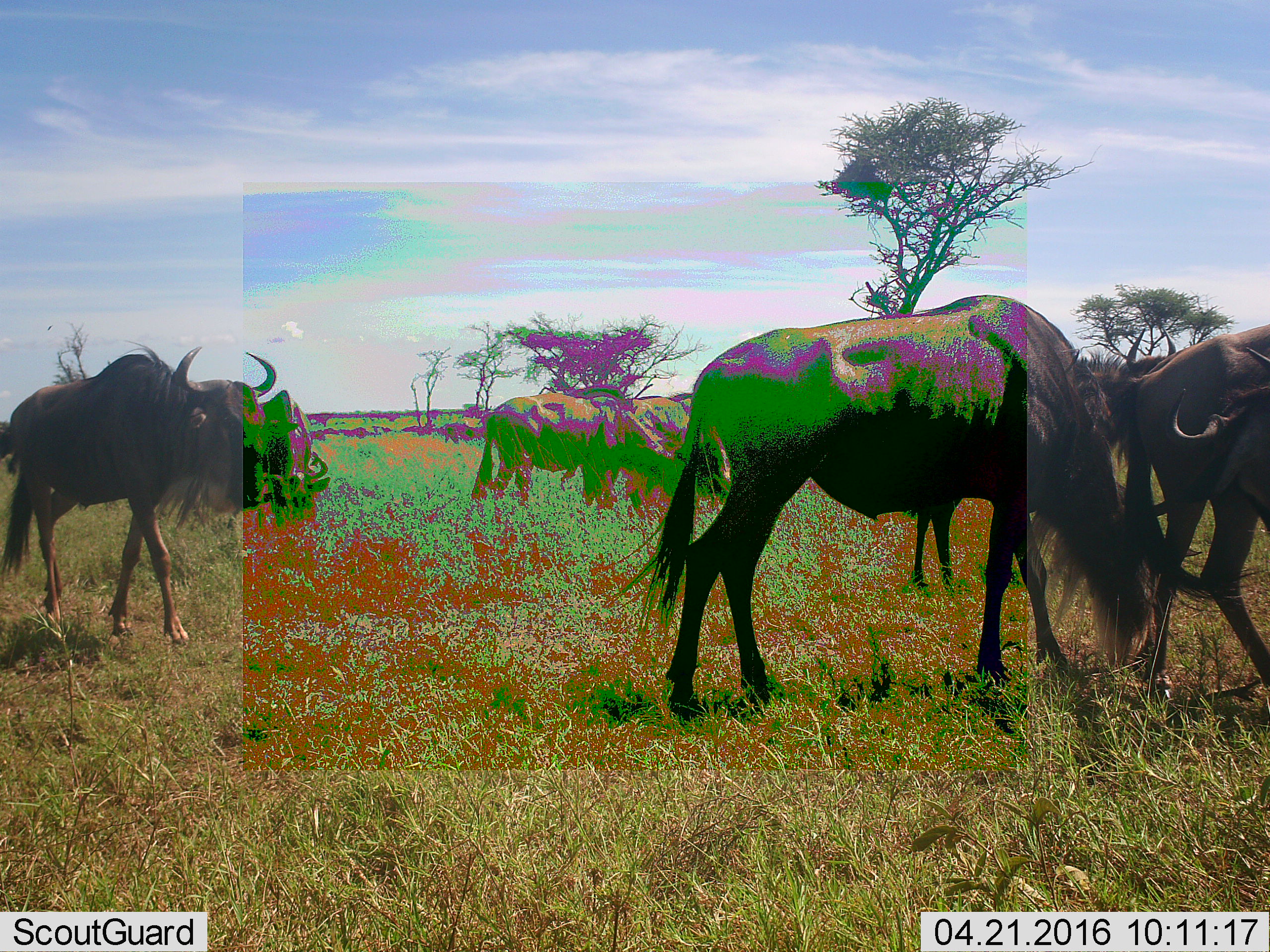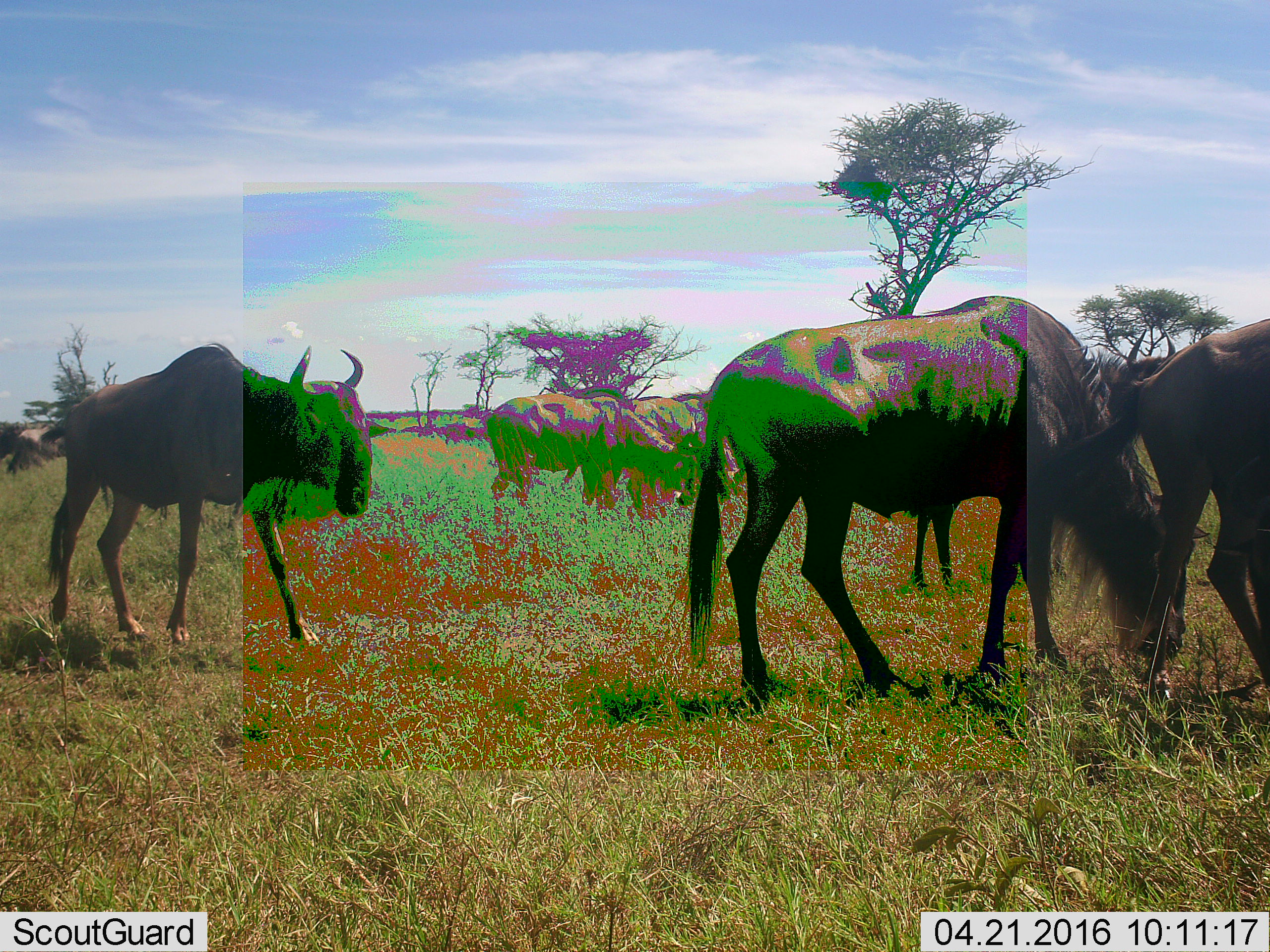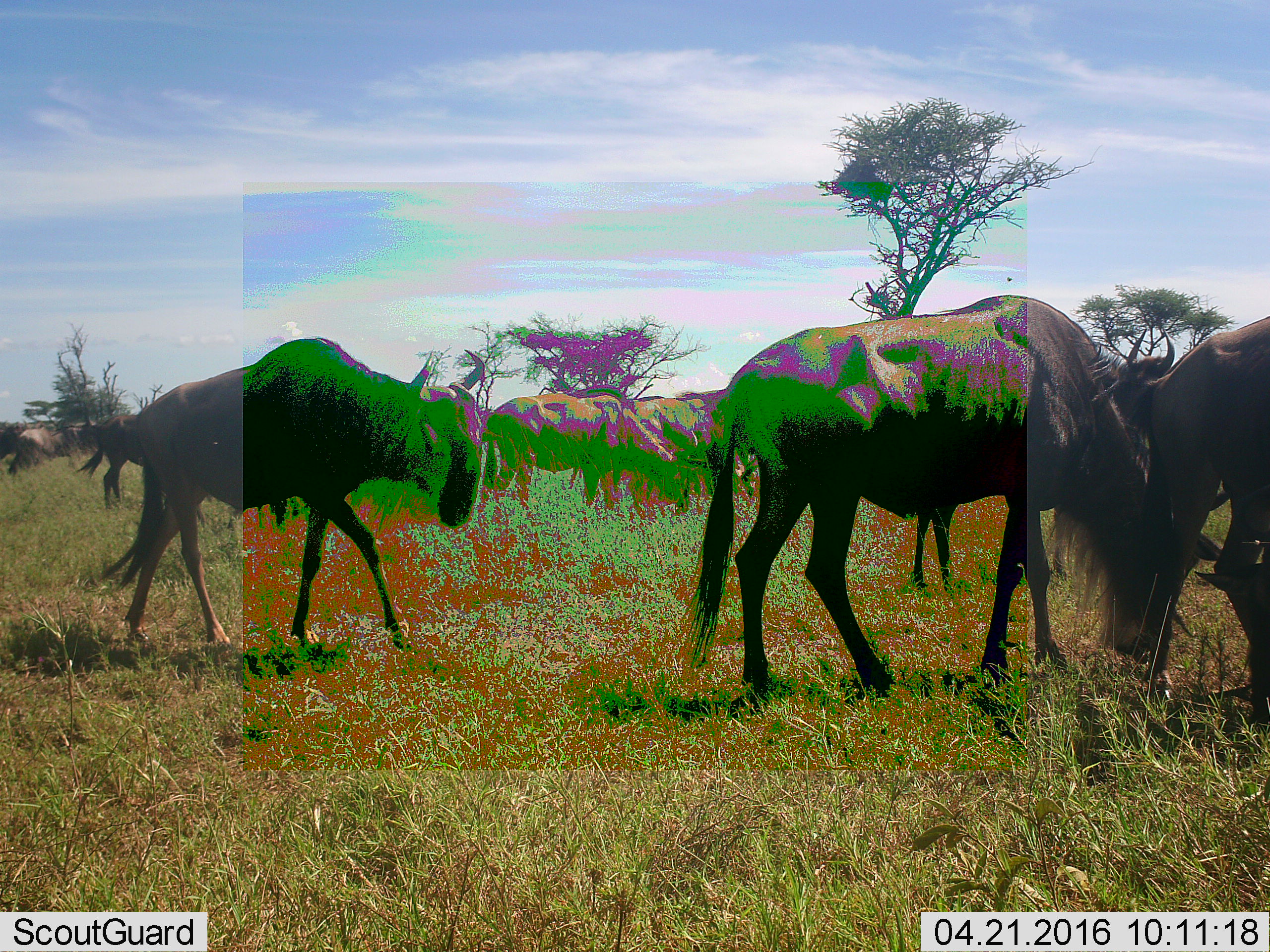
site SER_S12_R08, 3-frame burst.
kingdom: Animalia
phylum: Chordata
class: Mammalia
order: Artiodactyla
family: Bovidae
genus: Connochaetes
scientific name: Connochaetes taurinus taurinus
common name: blue wildebeest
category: wildebeestblue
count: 10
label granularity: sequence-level